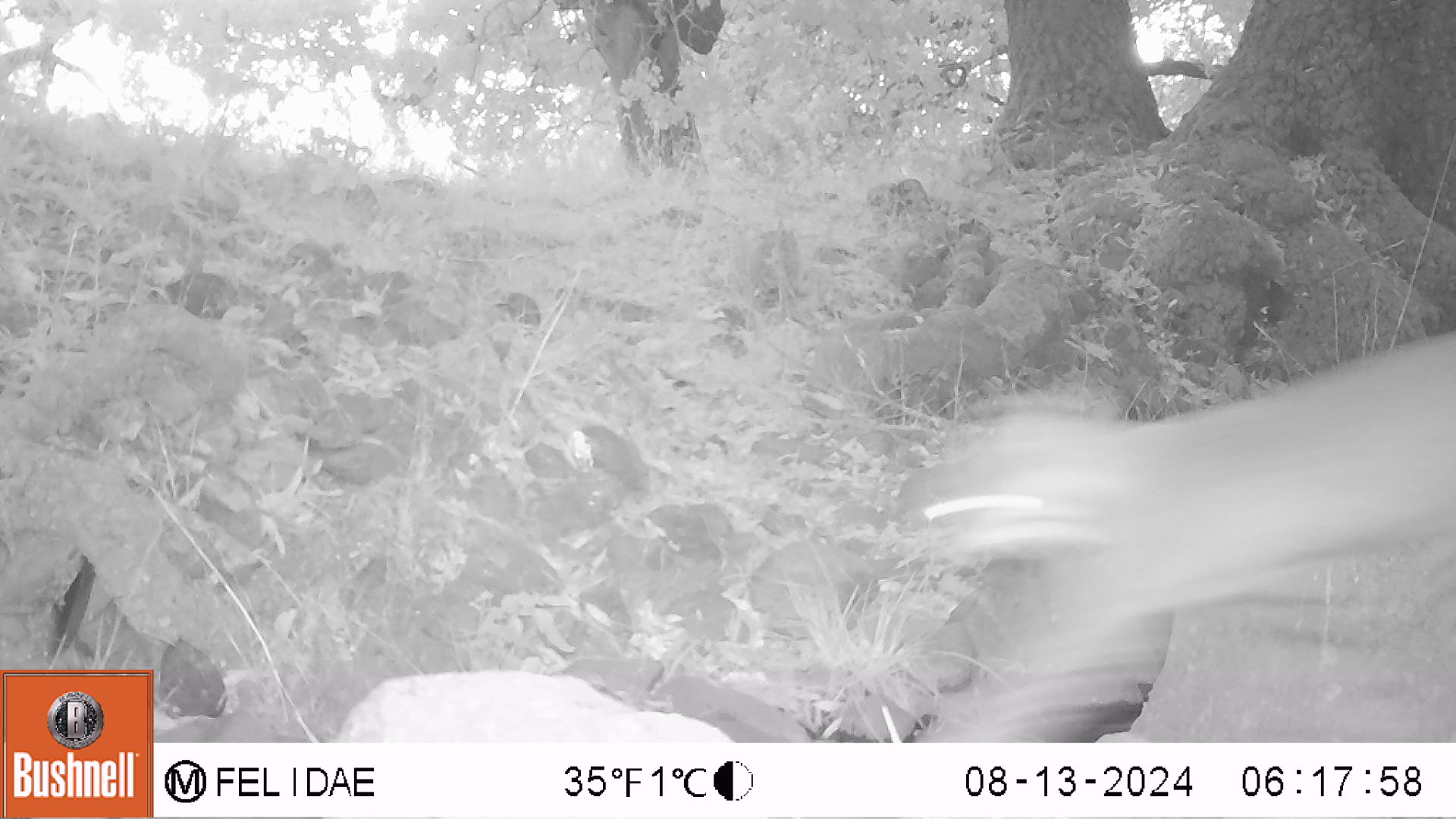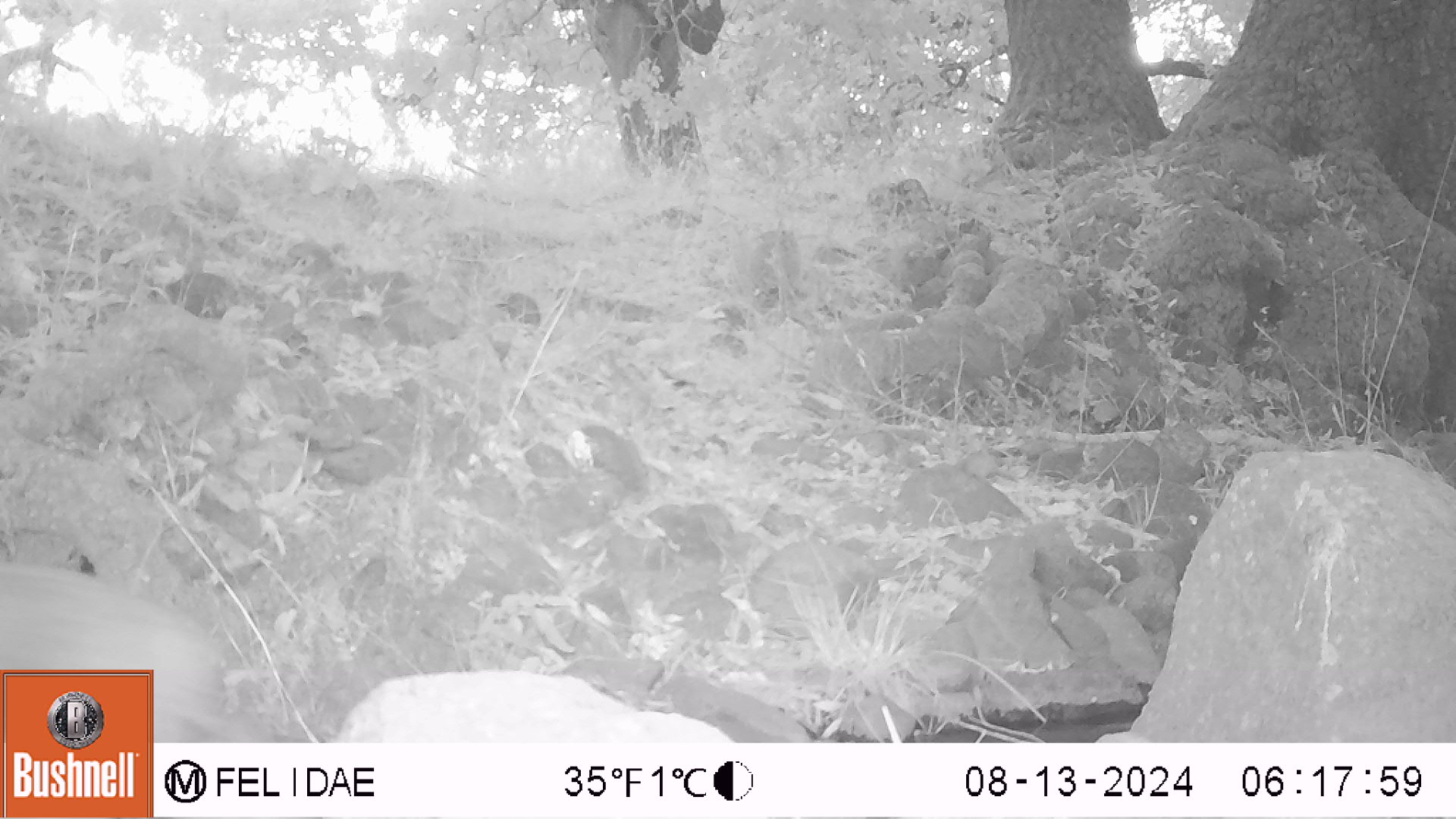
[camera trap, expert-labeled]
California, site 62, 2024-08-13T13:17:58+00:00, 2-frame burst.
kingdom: Animalia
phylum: Chordata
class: Mammalia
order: Carnivora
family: Felidae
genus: Lynx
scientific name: Lynx rufus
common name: bobcat